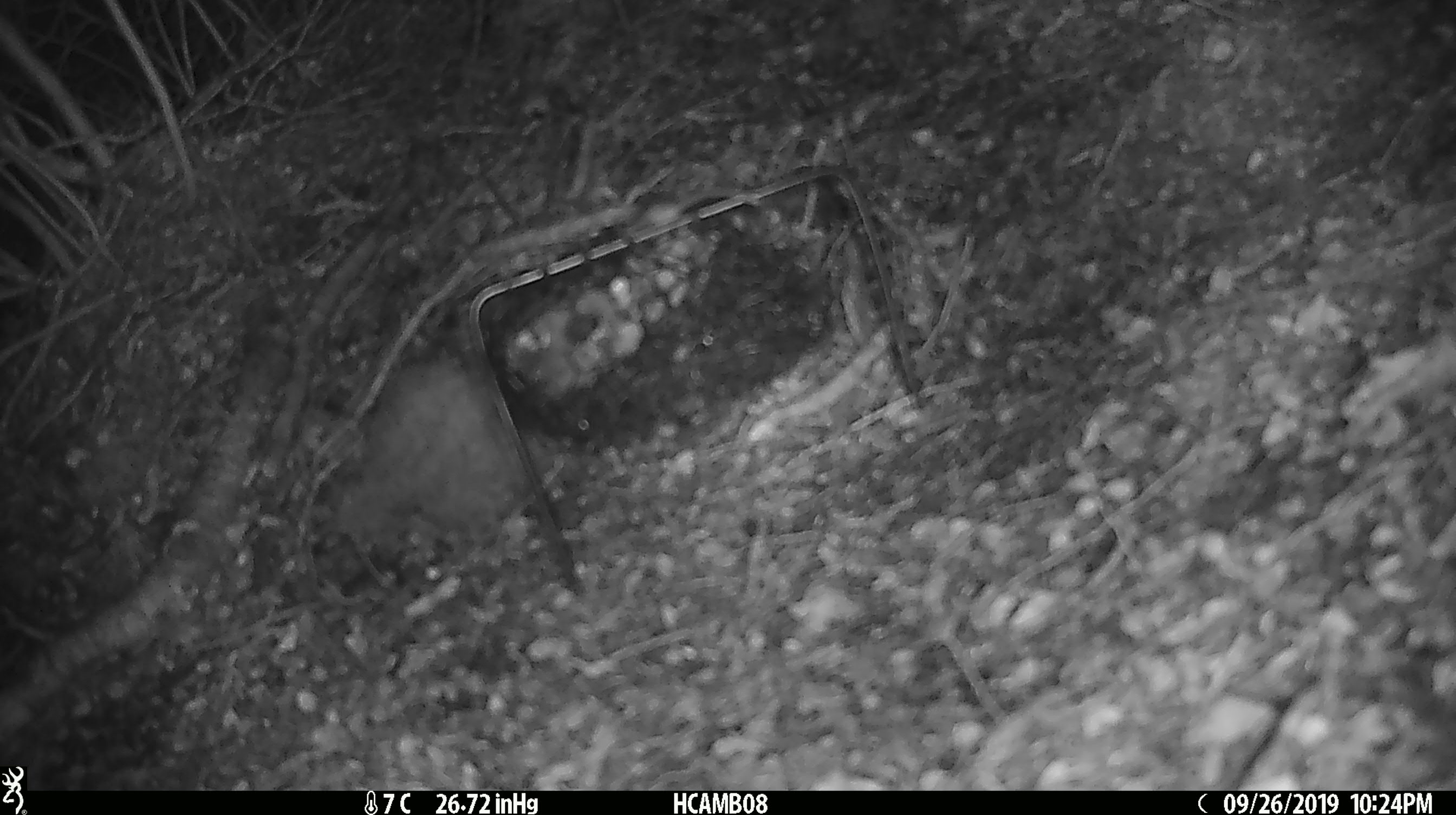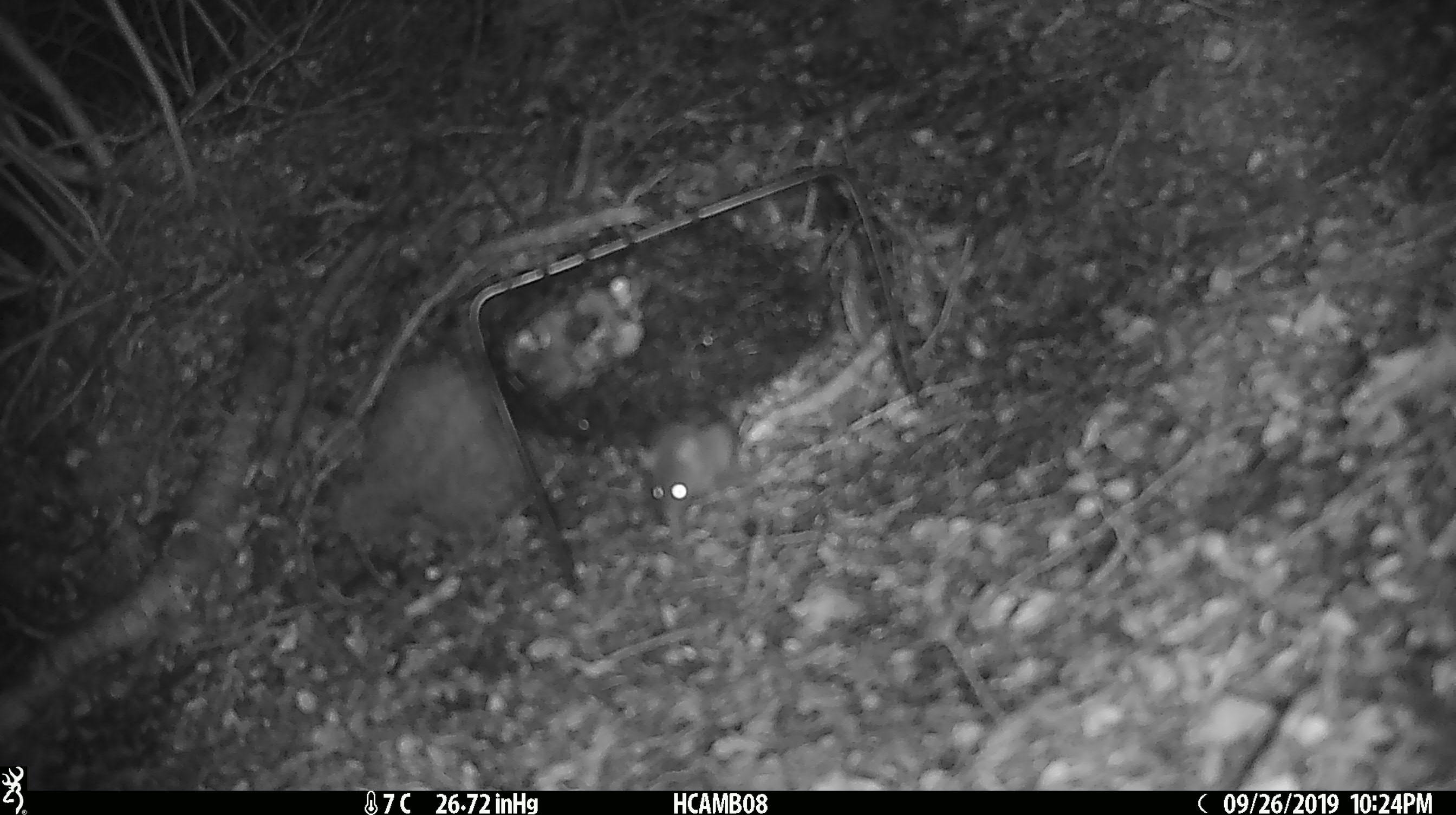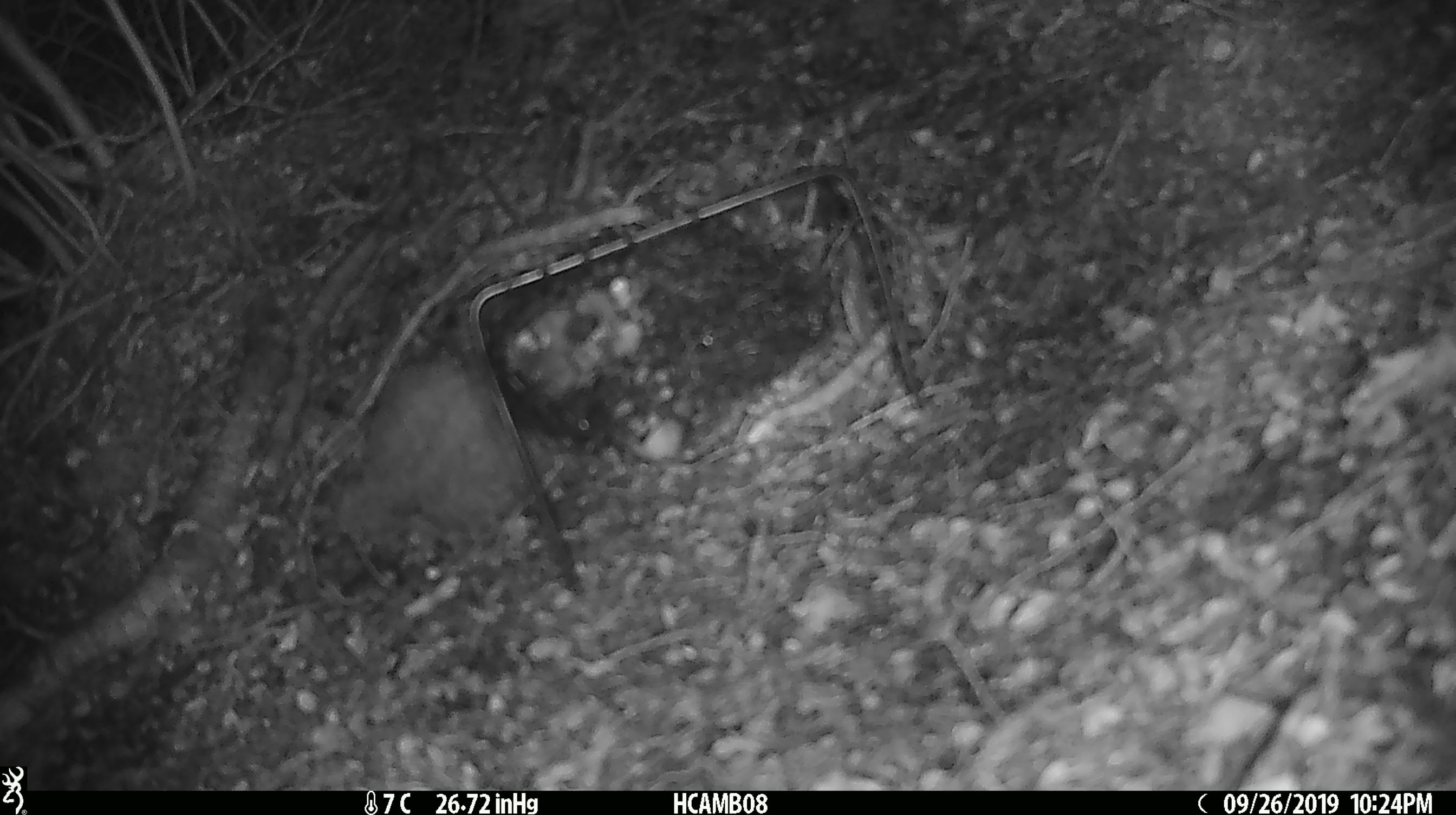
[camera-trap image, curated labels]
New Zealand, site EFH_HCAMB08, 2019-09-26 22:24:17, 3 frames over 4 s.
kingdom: Animalia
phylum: Chordata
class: Mammalia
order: Rodentia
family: Muridae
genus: Mus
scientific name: Mus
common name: mouse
Mouse (Mus).